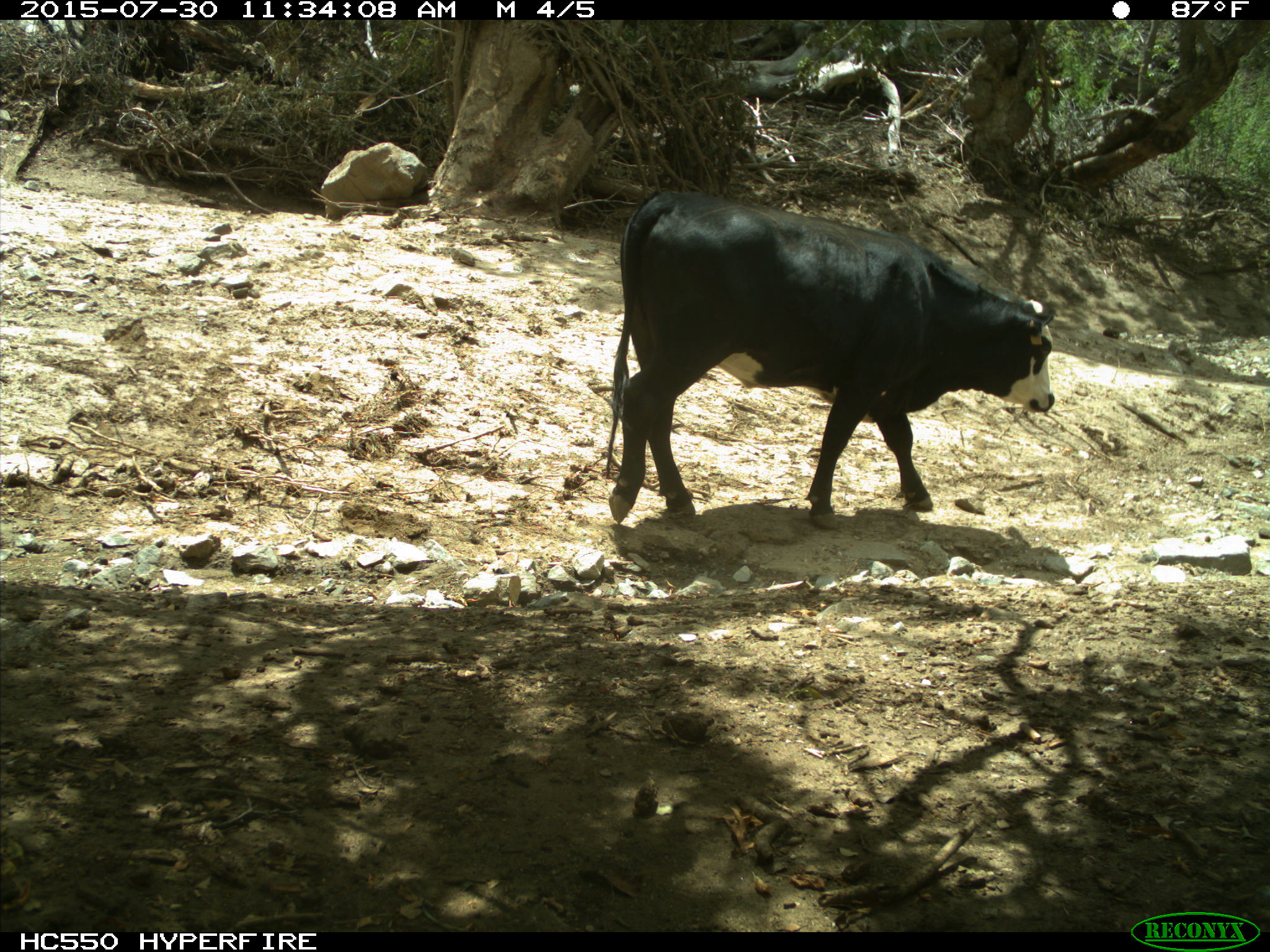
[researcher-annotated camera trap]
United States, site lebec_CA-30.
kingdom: Animalia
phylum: Chordata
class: Mammalia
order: Artiodactyla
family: Bovidae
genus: Bos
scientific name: Bos taurus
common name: domestic cow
Bos taurus (domestic cow).